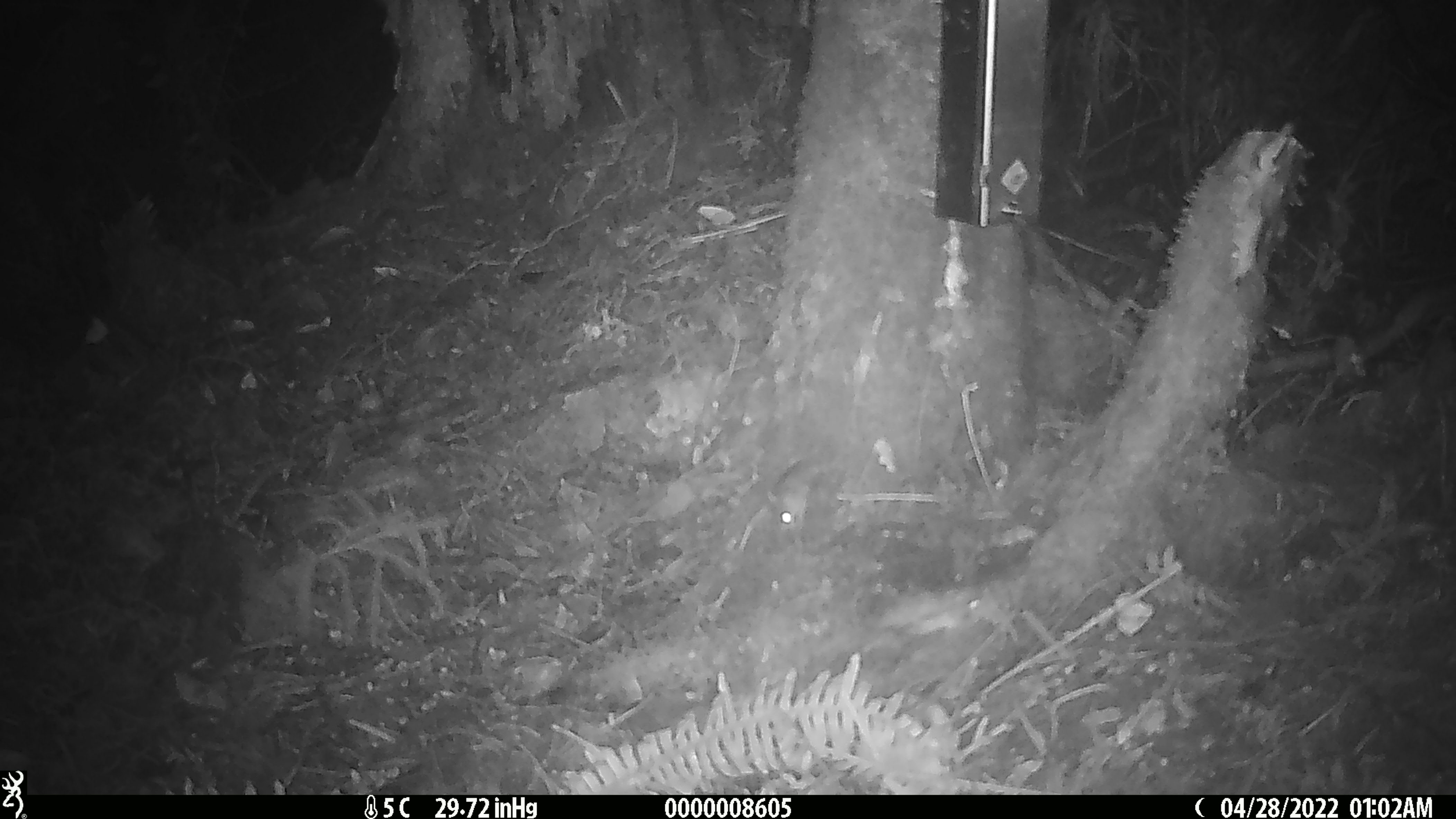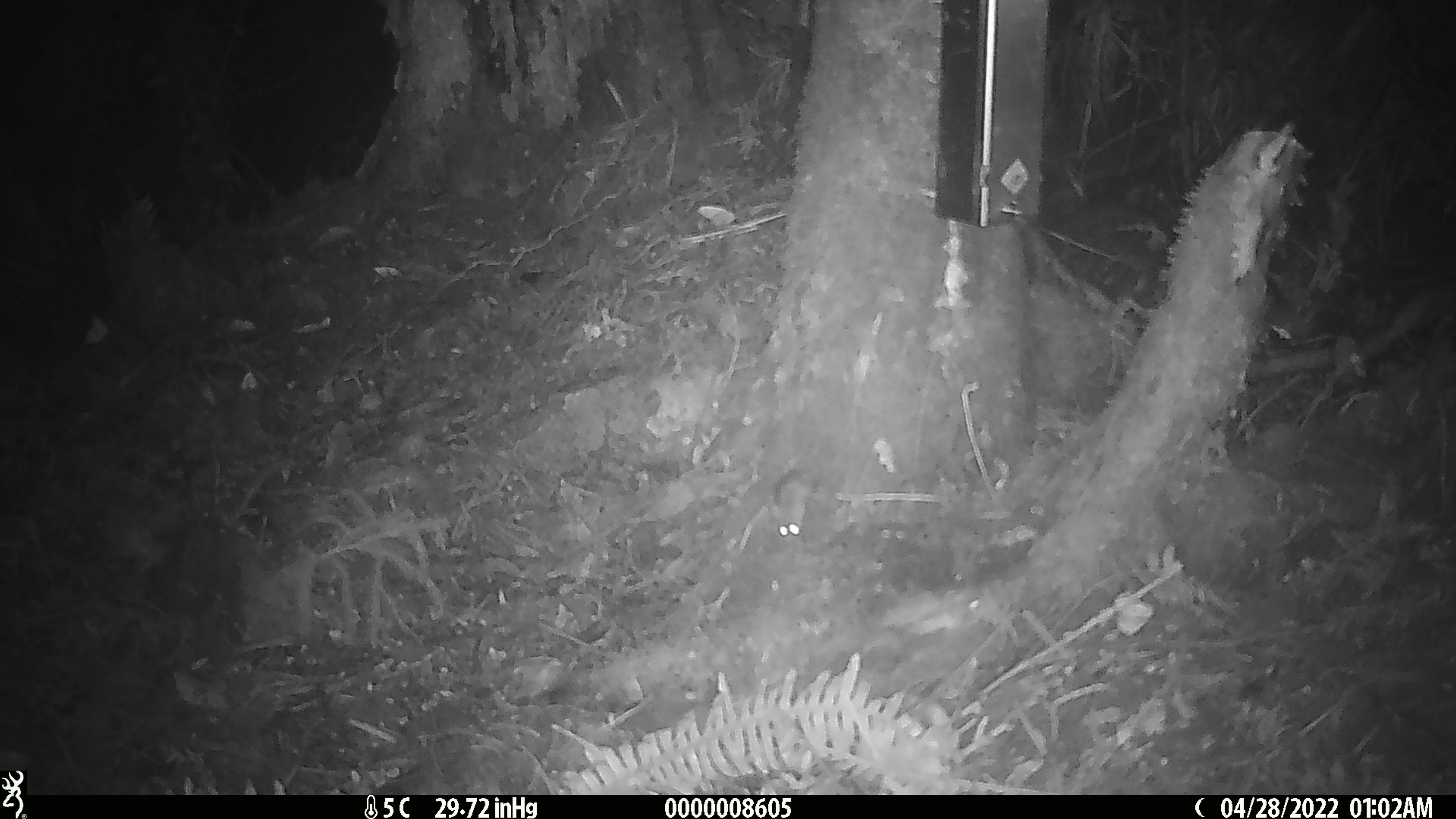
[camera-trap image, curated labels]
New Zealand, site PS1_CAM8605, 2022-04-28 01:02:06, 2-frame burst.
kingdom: Animalia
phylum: Chordata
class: Mammalia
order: Rodentia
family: Muridae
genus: Mus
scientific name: Mus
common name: mouse